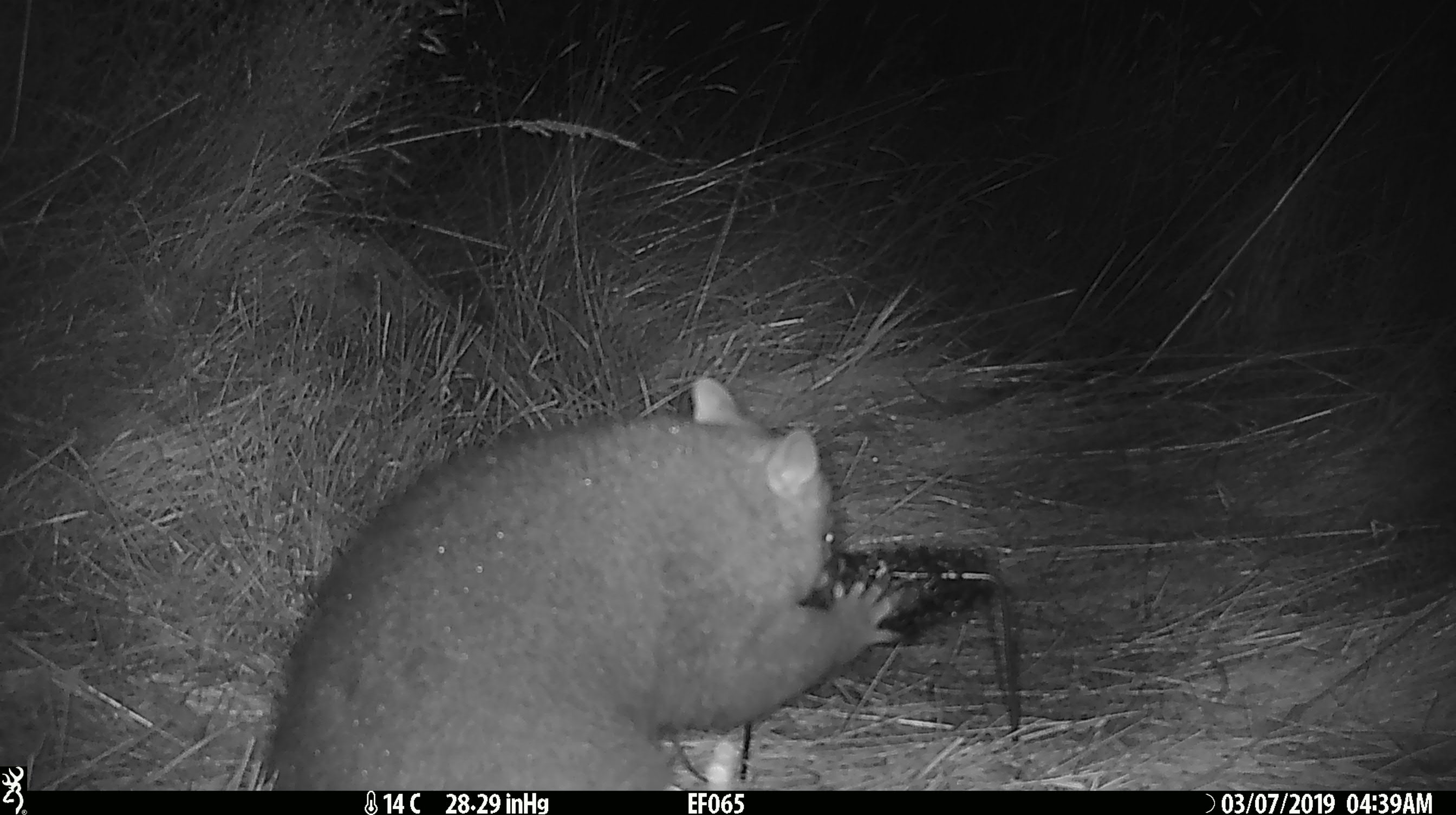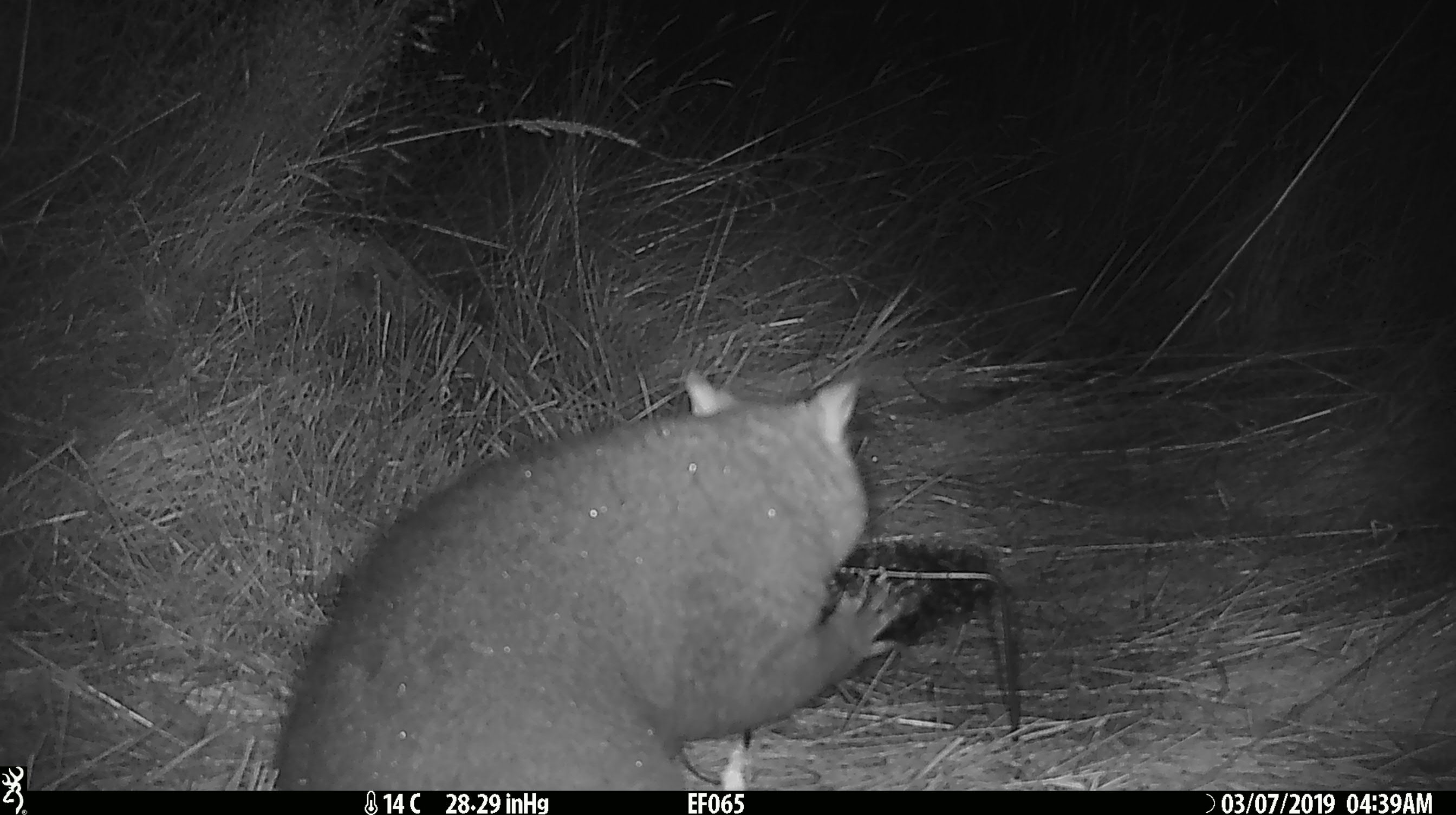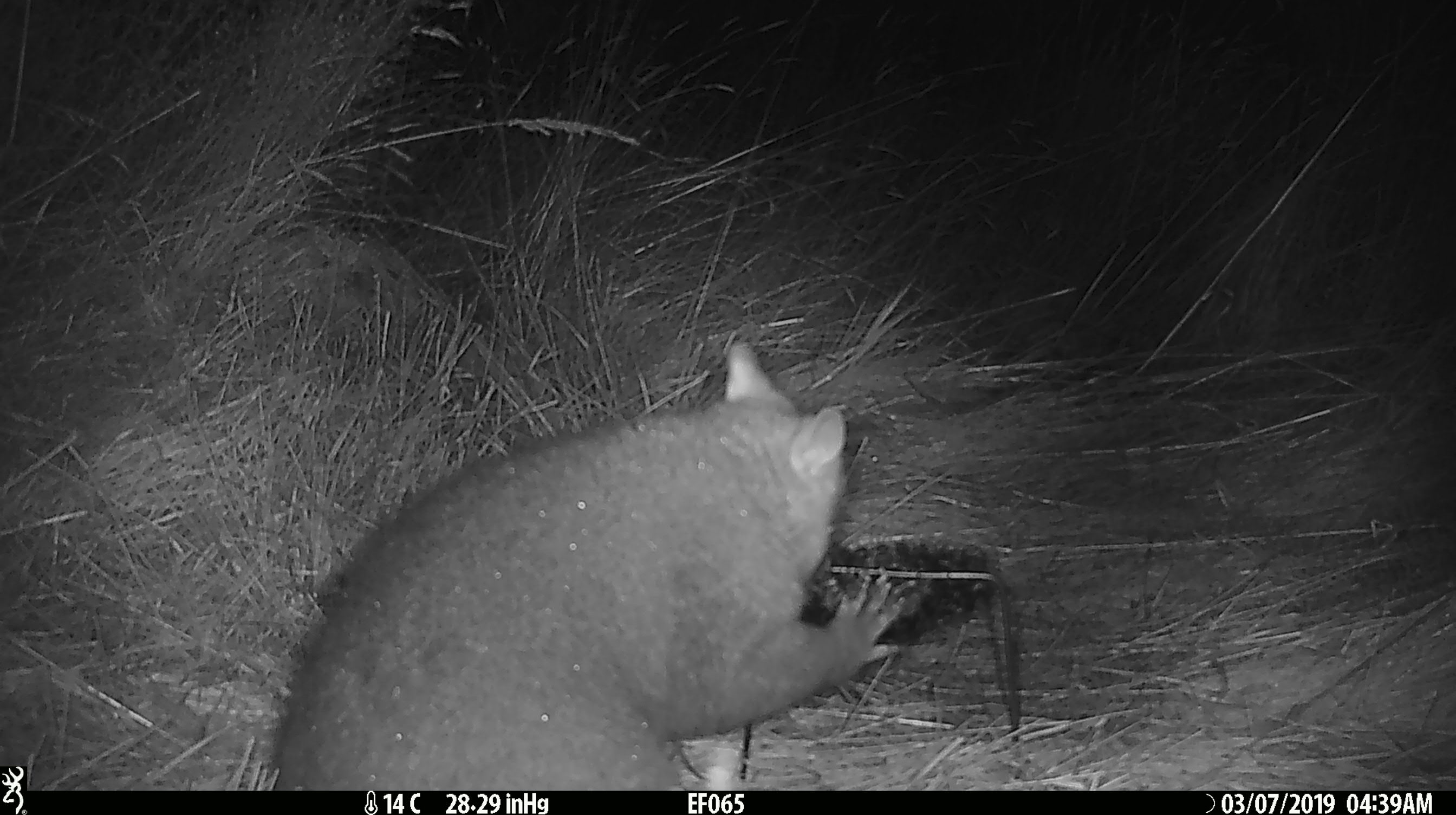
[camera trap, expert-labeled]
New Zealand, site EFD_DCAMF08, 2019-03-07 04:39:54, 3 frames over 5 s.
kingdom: Animalia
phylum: Chordata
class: Mammalia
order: Diprotodontia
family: Phalangeridae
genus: Trichosurus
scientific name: Trichosurus vulpecula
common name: common brushtail possum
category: possum